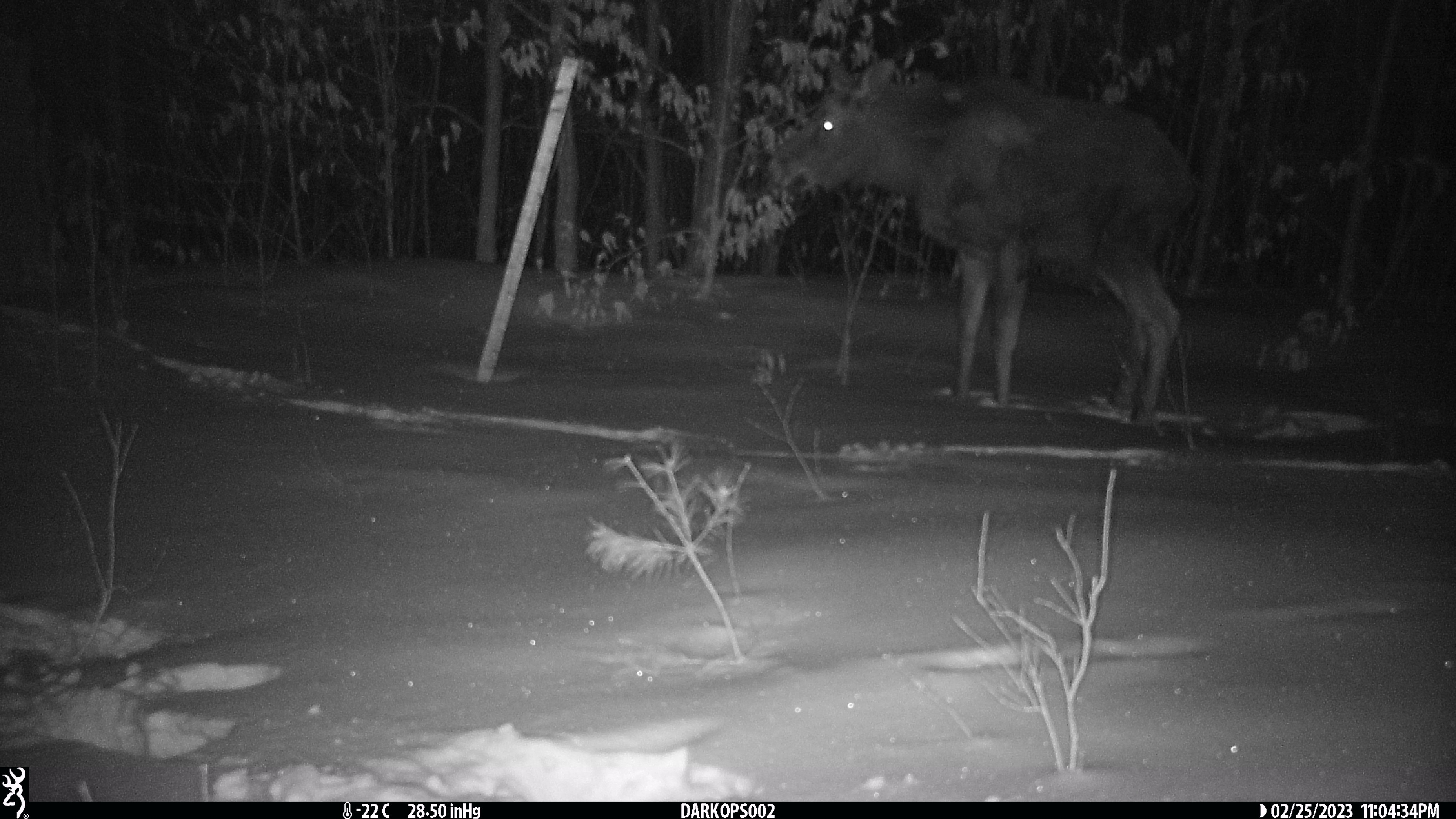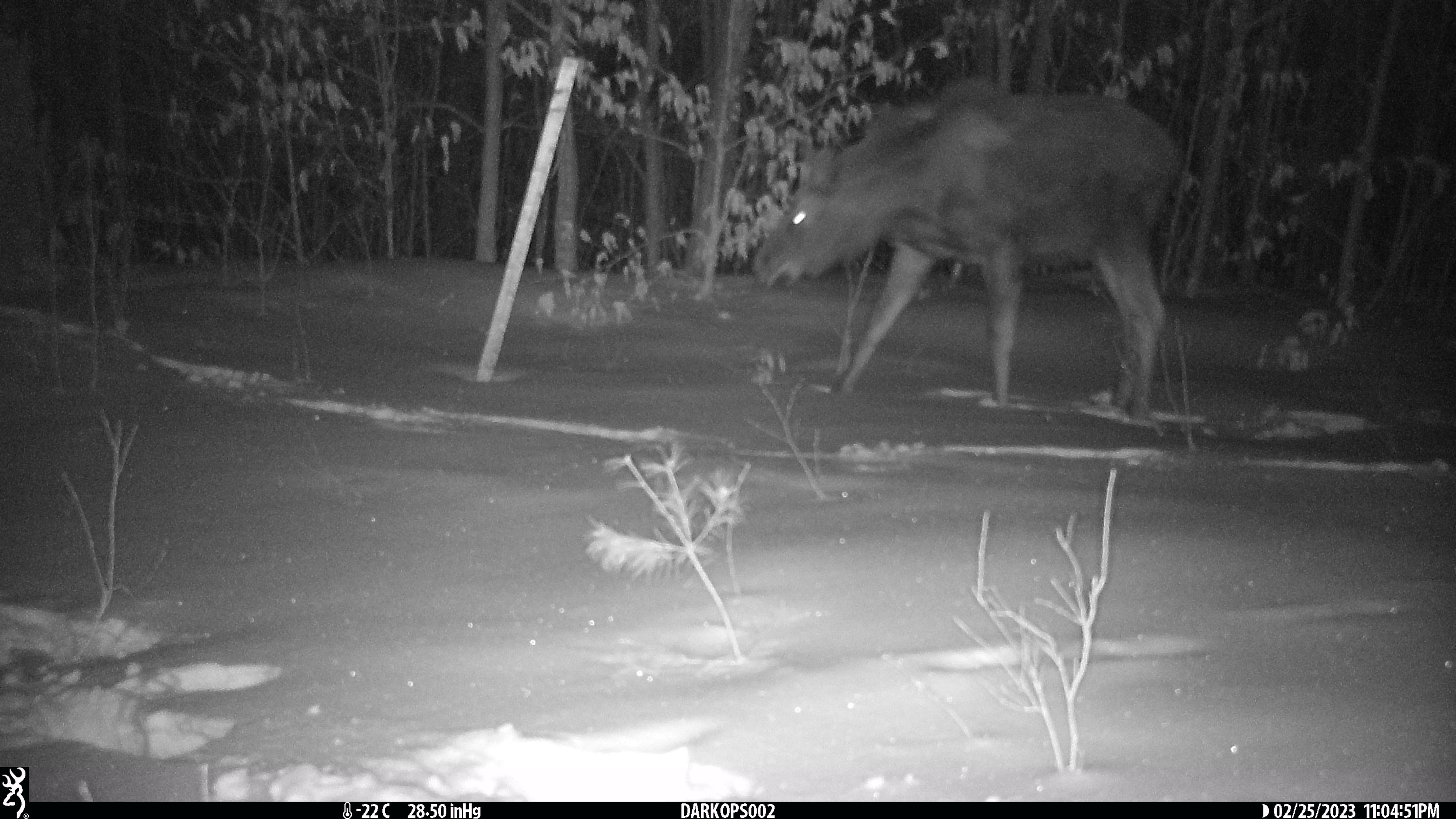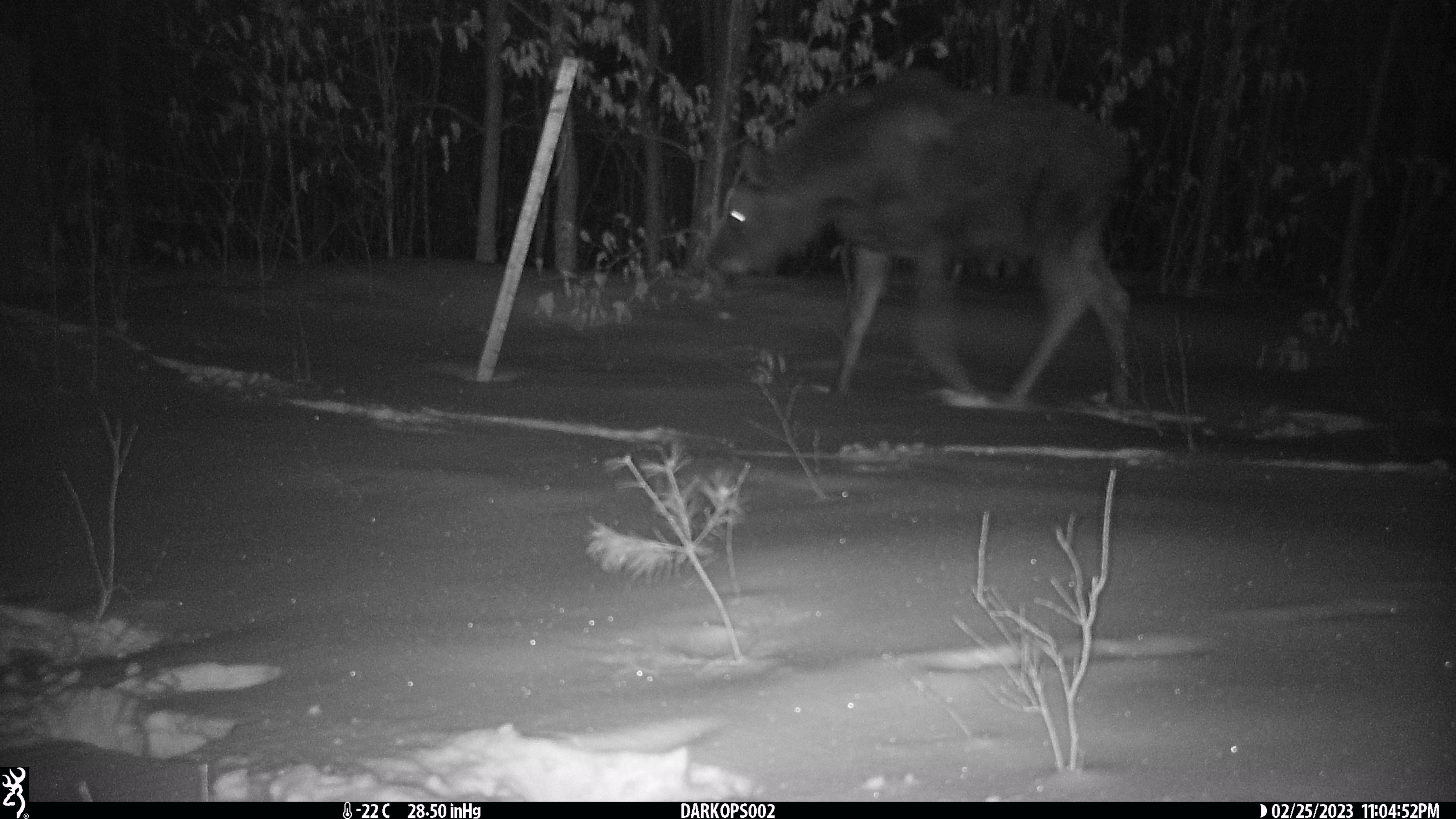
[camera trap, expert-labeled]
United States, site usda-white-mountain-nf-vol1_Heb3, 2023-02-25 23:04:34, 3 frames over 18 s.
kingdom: Animalia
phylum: Chordata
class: Mammalia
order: Artiodactyla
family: Cervidae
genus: Alces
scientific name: Alces alces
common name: moose